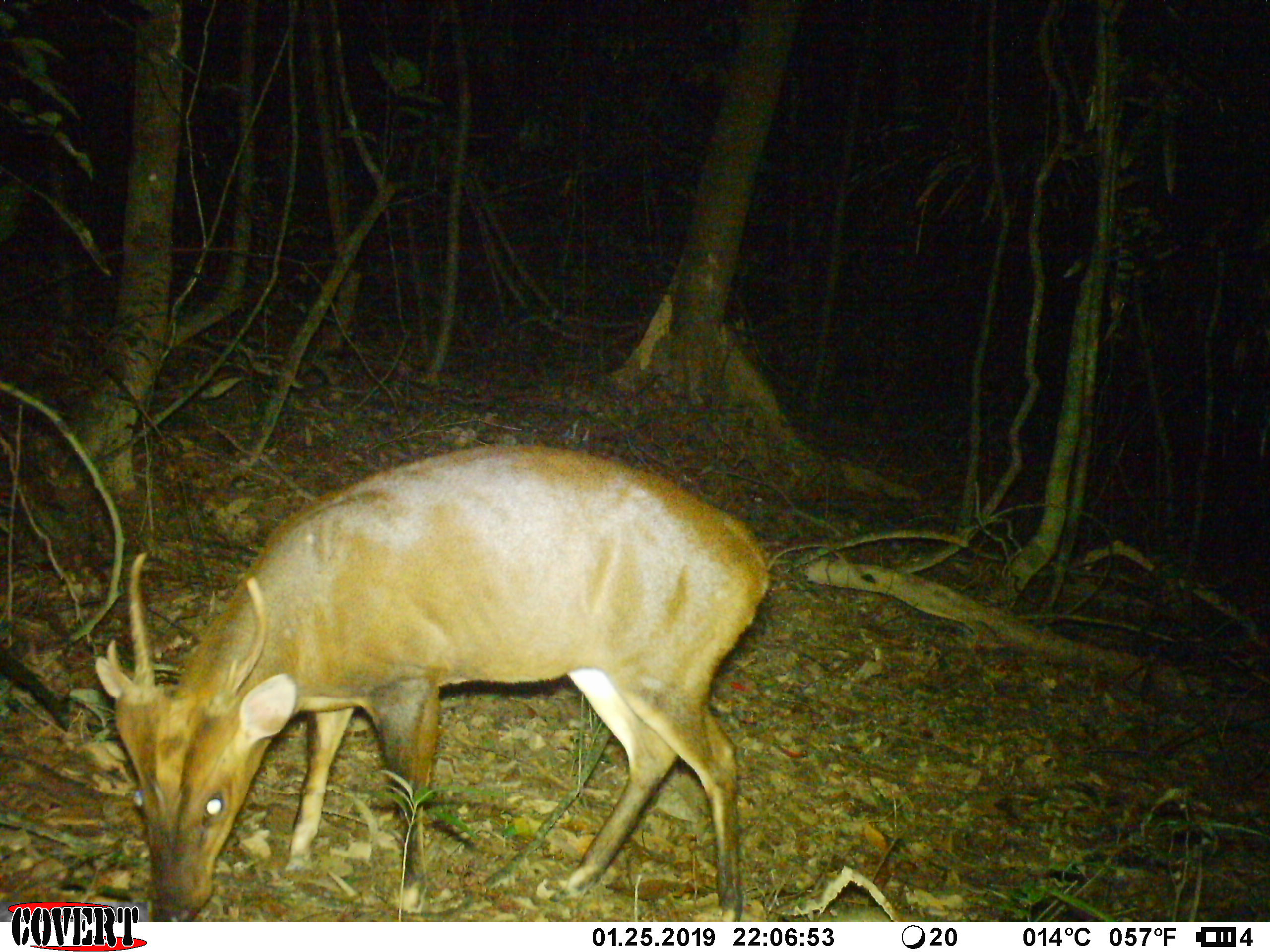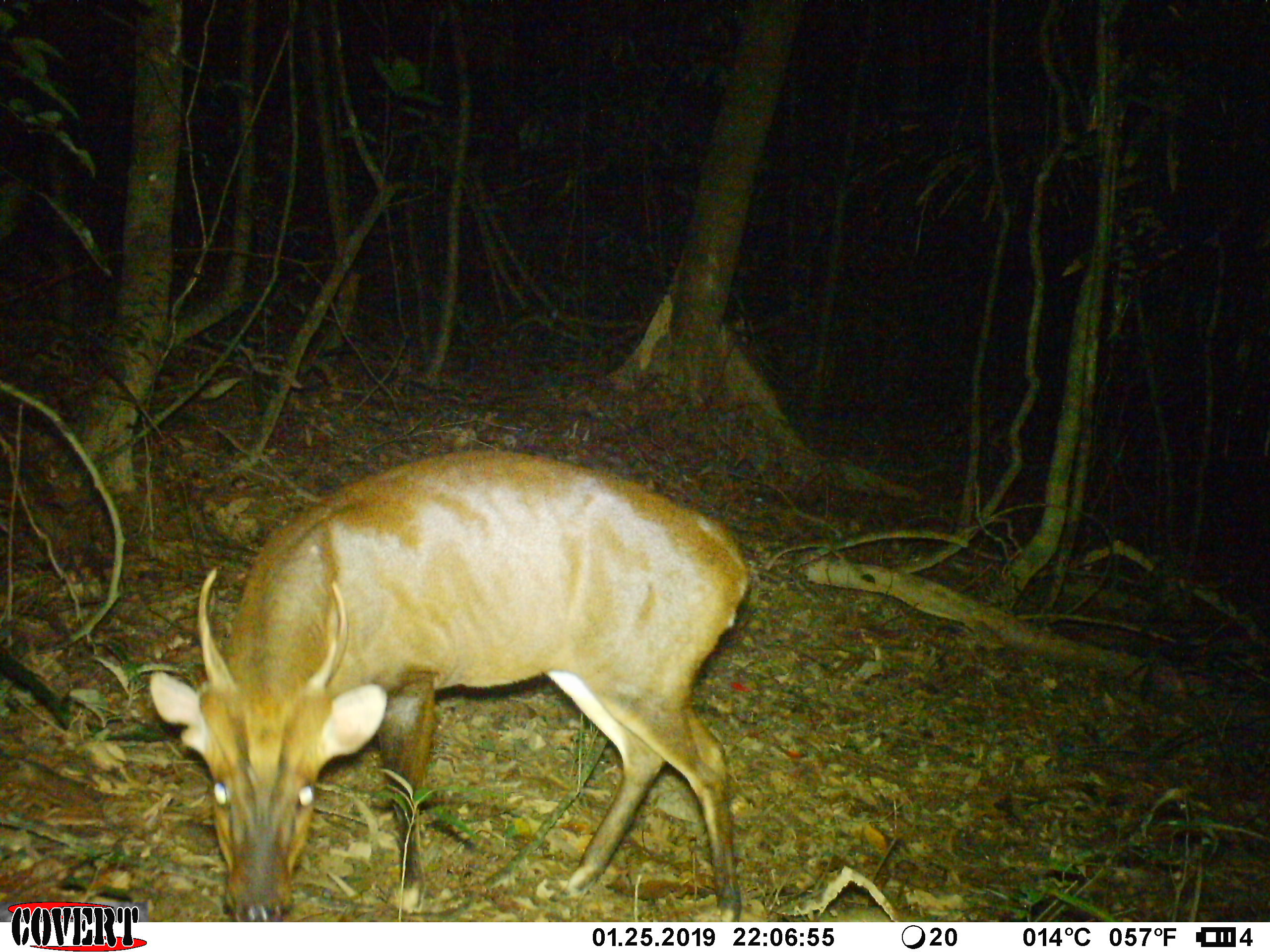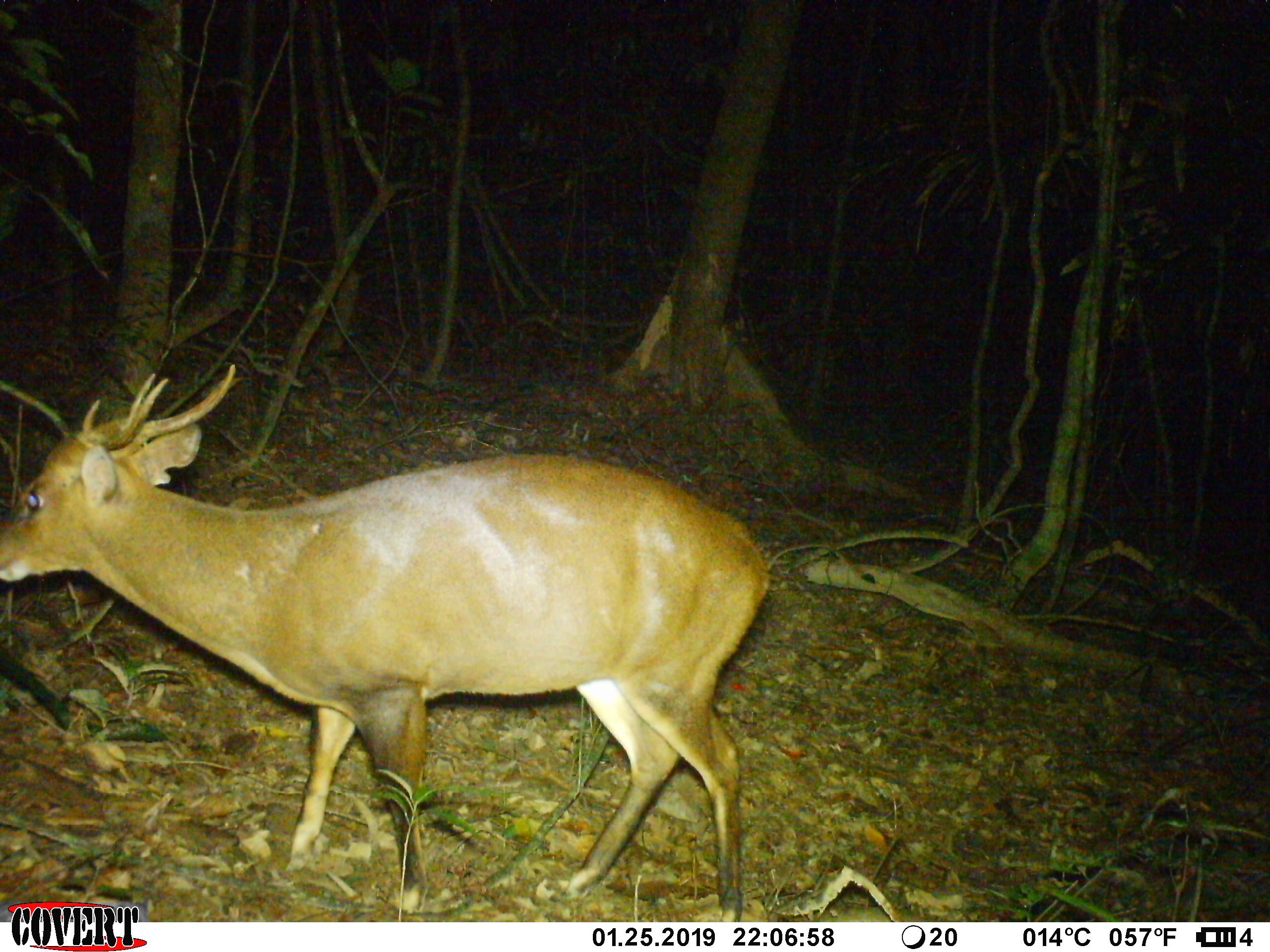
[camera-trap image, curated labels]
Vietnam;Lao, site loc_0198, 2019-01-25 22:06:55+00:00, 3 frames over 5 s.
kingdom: Animalia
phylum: Chordata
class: Mammalia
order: Artiodactyla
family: Cervidae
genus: Muntiacus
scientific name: Muntiacus vuquangensis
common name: large-antlered muntjac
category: large antlered muntjac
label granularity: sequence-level